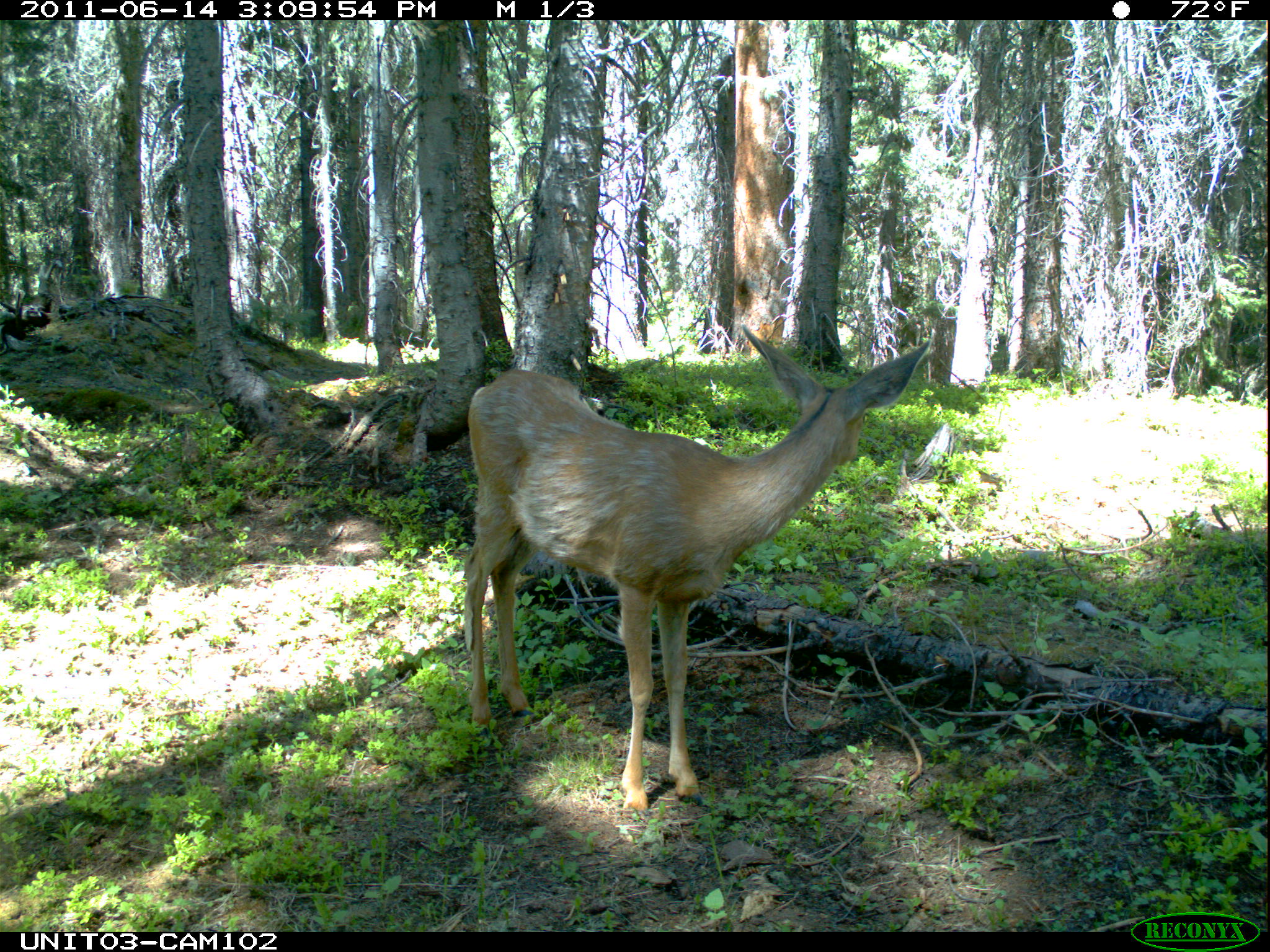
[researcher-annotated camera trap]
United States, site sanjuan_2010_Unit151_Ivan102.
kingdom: Animalia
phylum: Chordata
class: Mammalia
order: Artiodactyla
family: Cervidae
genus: Odocoileus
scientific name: Odocoileus hemionus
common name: mule deer